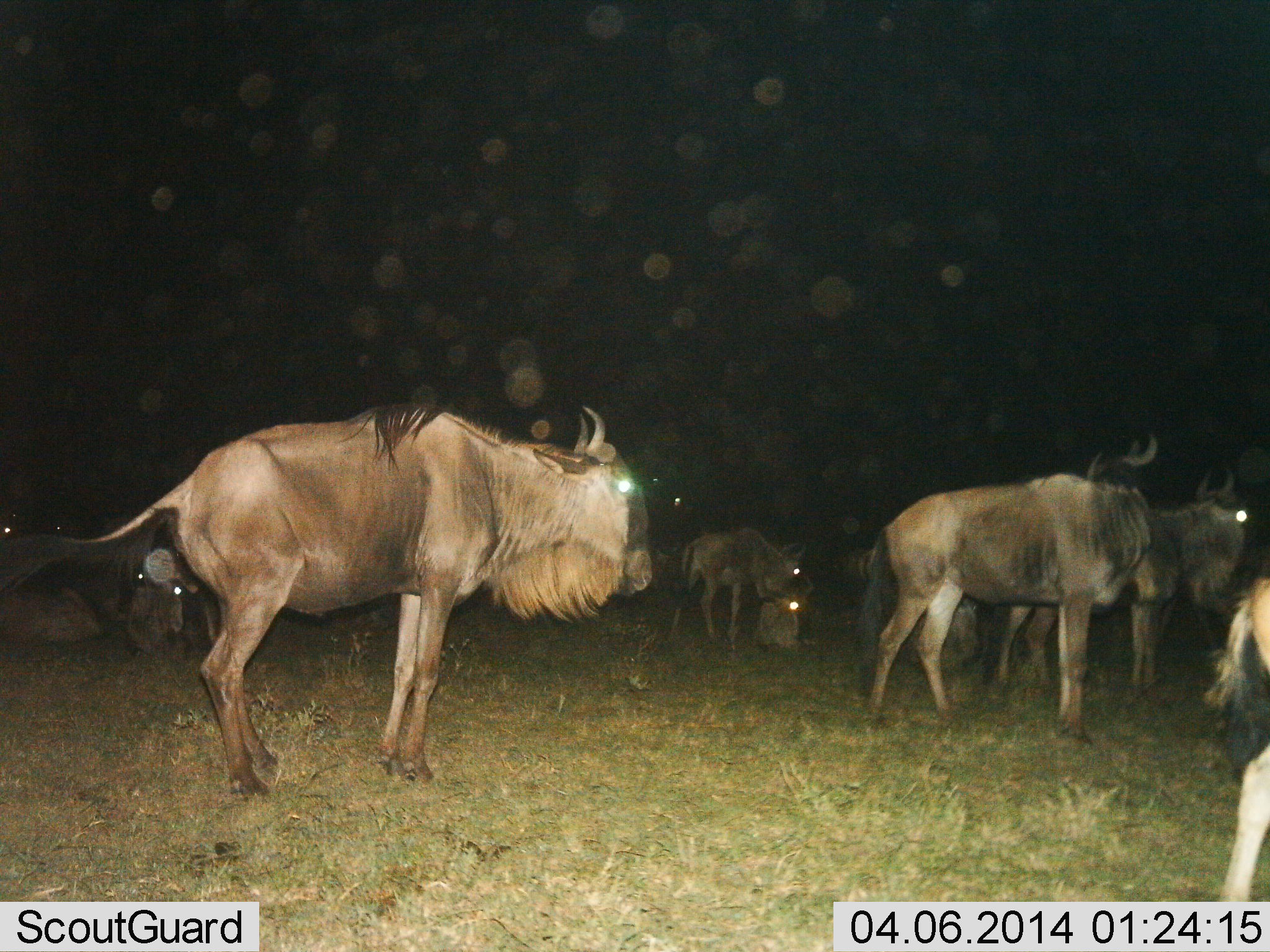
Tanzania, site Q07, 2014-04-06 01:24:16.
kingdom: Animalia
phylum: Chordata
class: Mammalia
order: Artiodactyla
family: Bovidae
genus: Connochaetes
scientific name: Connochaetes taurinus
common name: blue wildebeest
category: wildebeest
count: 11-50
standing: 90%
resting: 50%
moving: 20%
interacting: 0%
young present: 20%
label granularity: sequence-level